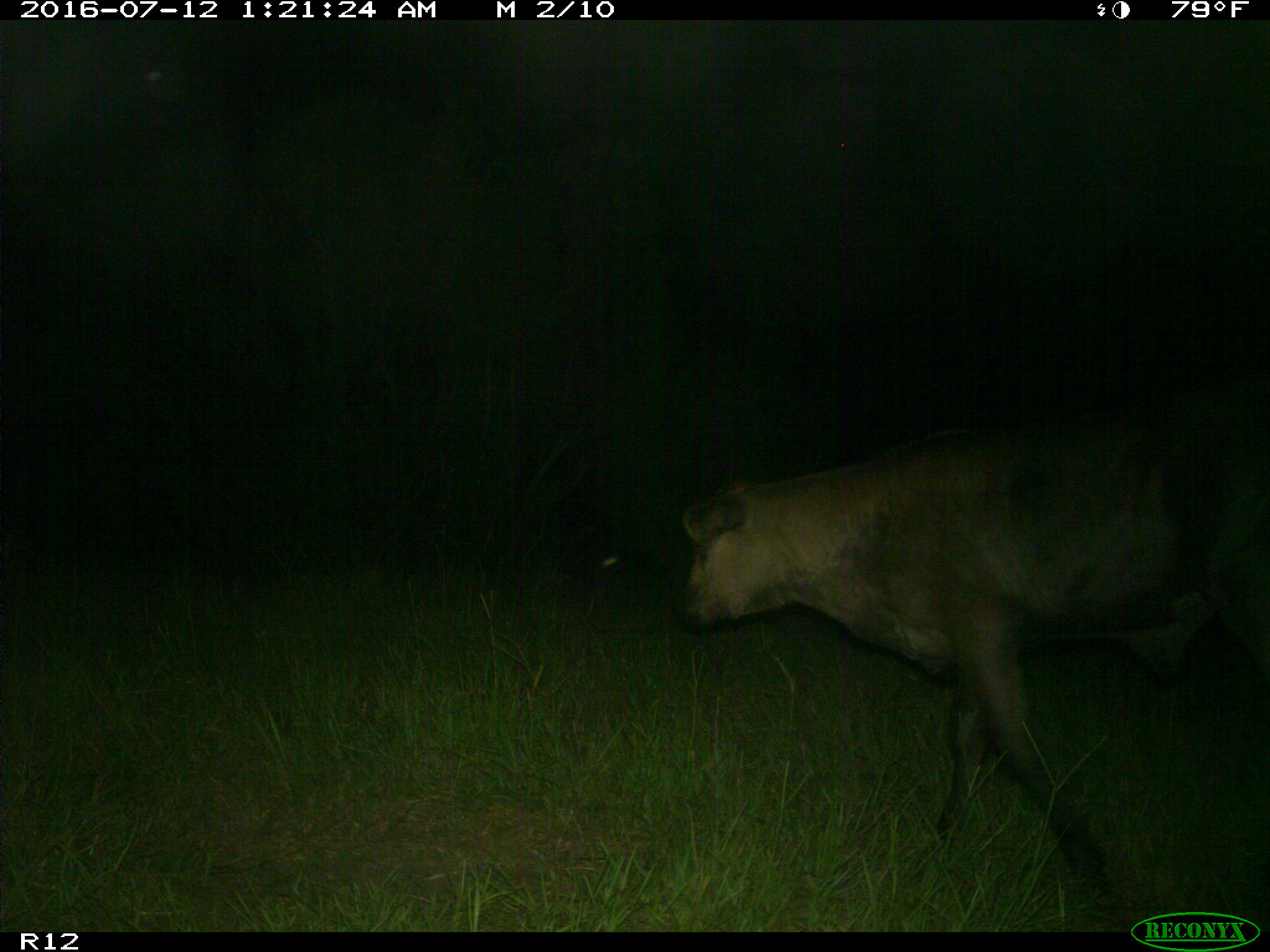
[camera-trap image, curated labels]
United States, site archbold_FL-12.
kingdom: Animalia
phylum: Chordata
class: Mammalia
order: Artiodactyla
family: Bovidae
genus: Bos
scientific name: Bos taurus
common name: domestic cow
Bos taurus (domestic cow).